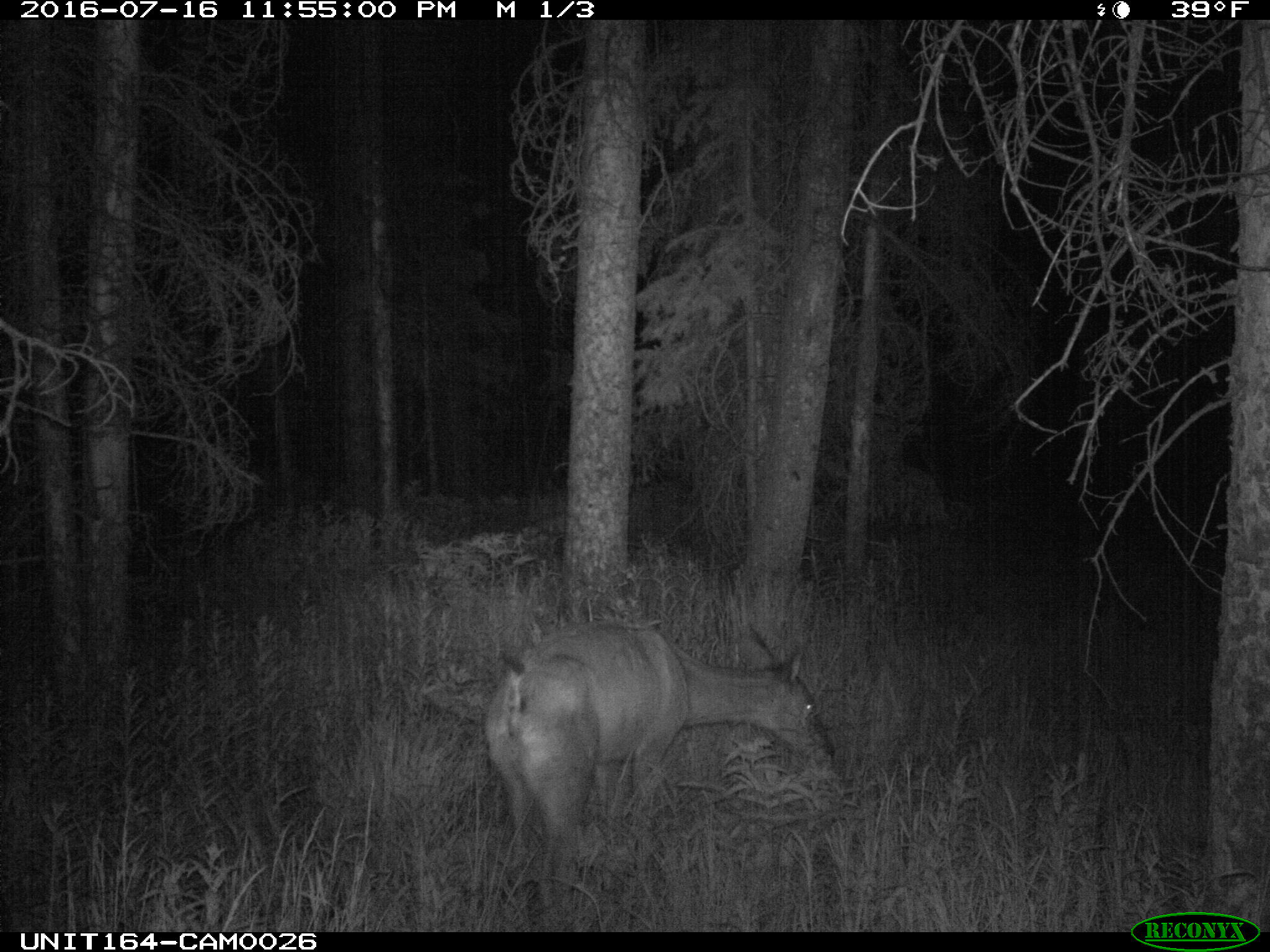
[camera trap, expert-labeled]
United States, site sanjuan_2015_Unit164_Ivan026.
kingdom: Animalia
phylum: Chordata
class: Mammalia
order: Artiodactyla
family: Cervidae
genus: Odocoileus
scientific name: Odocoileus hemionus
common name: mule deer